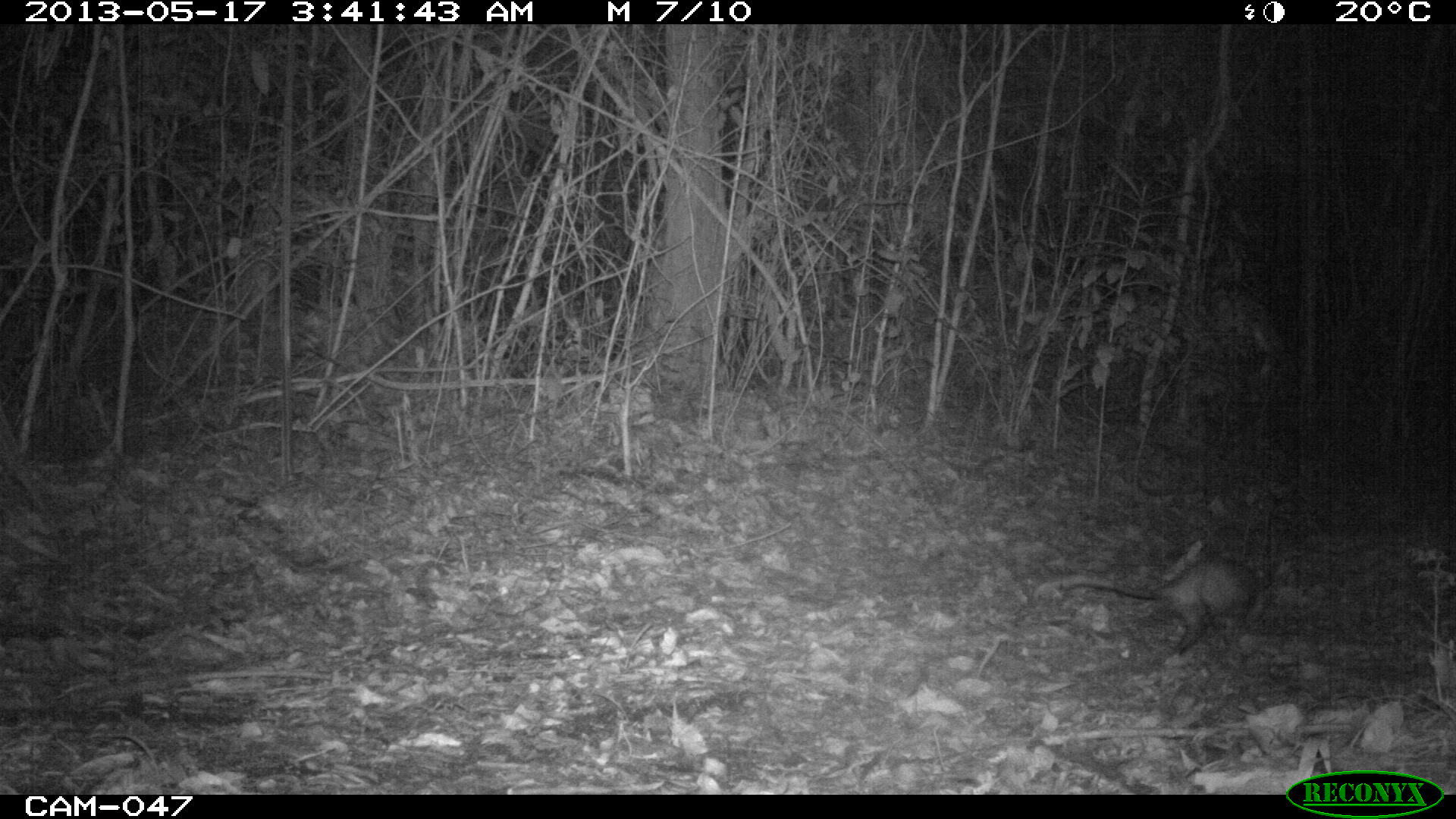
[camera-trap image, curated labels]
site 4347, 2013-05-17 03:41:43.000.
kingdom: Animalia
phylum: Chordata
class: Mammalia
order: Didelphimorphia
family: Didelphidae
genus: Didelphis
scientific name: Didelphis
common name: american opossums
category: didelphis sp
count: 1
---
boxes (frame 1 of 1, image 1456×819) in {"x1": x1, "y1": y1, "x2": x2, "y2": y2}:
didelphis sp: {"x1": 1054, "y1": 542, "x2": 1272, "y2": 664}